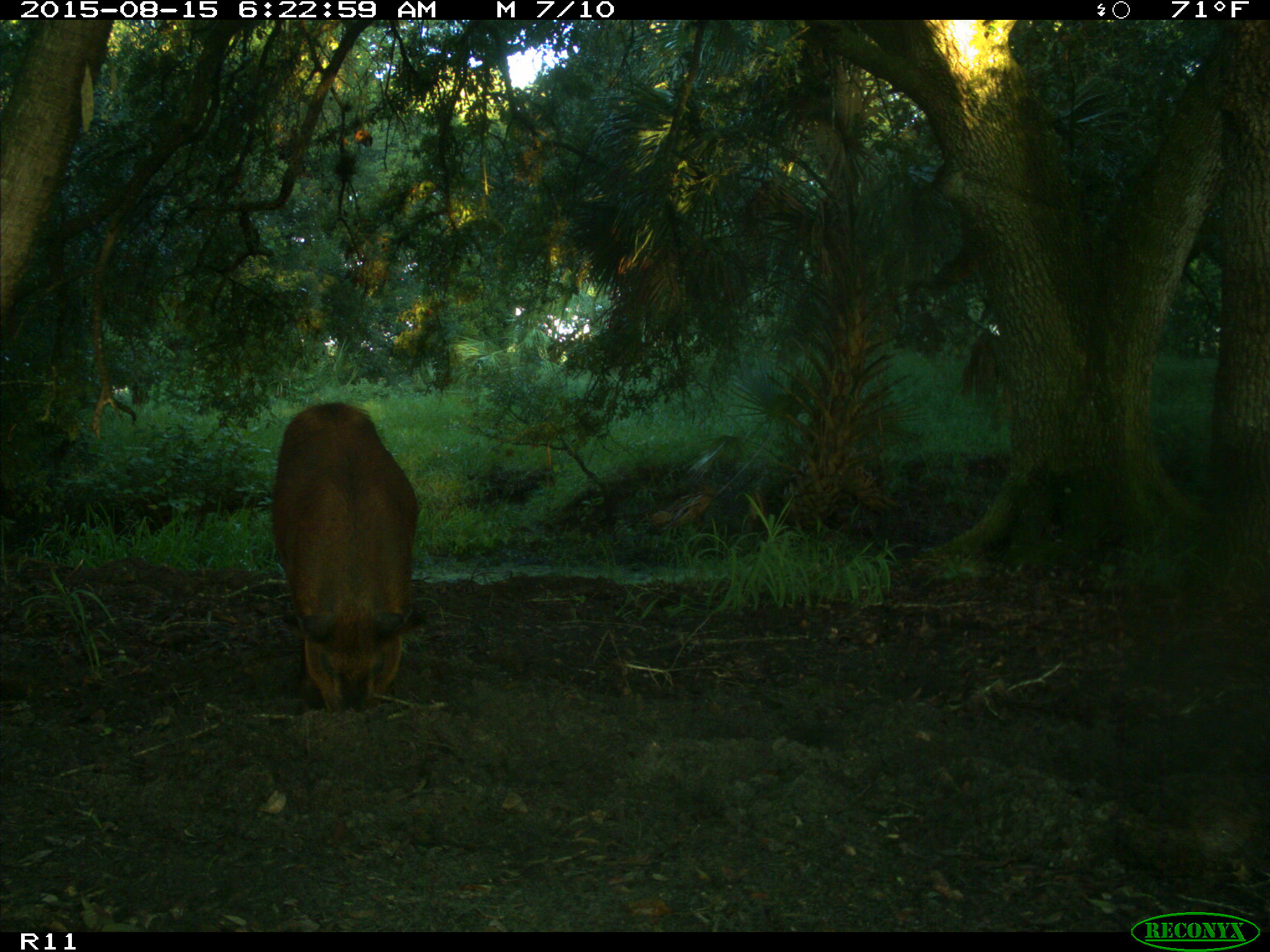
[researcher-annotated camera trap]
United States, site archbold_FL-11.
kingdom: Animalia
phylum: Chordata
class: Mammalia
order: Artiodactyla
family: Suidae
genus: Sus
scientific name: Sus scrofa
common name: wild boar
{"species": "Sus scrofa (wild boar)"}